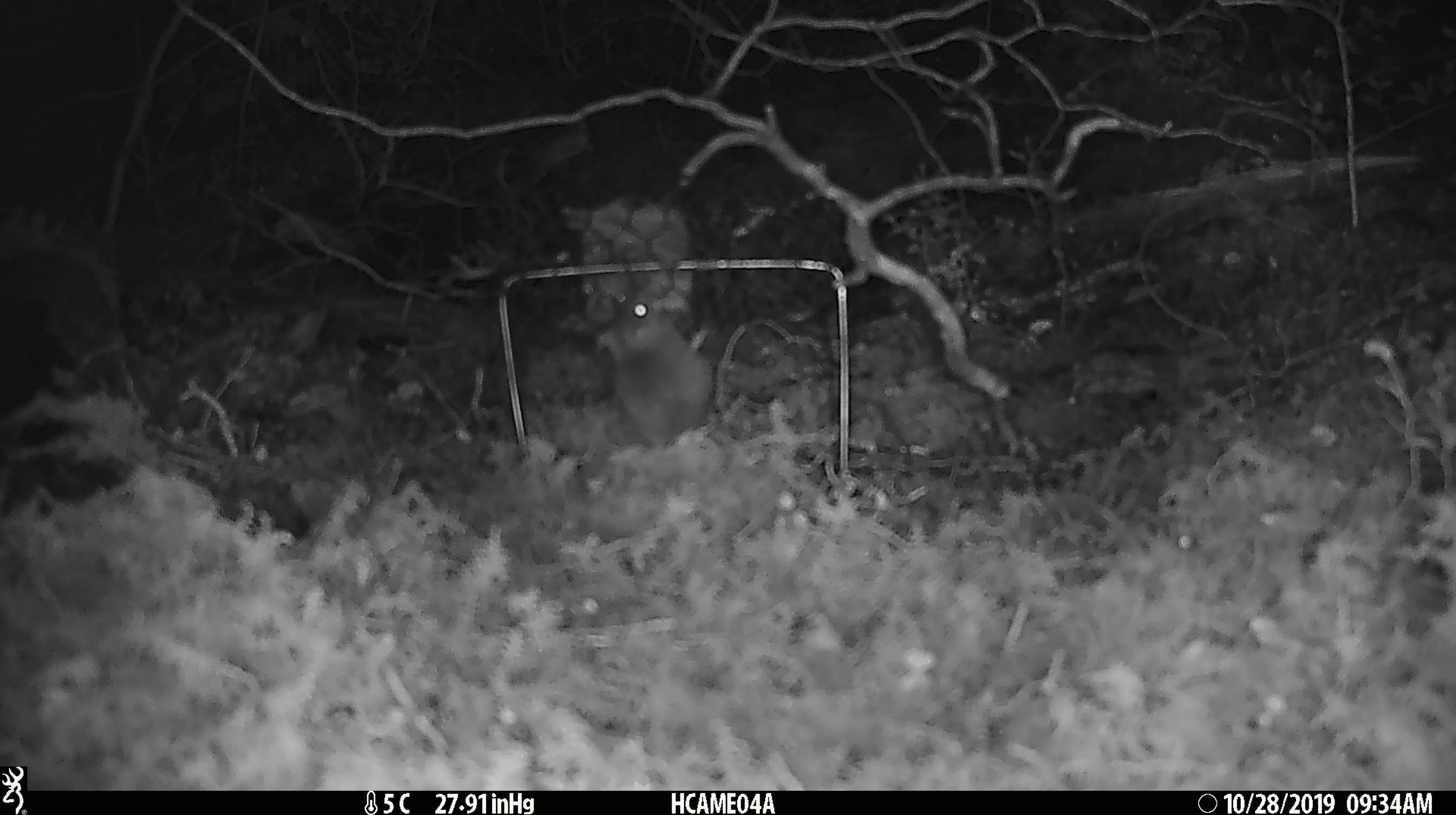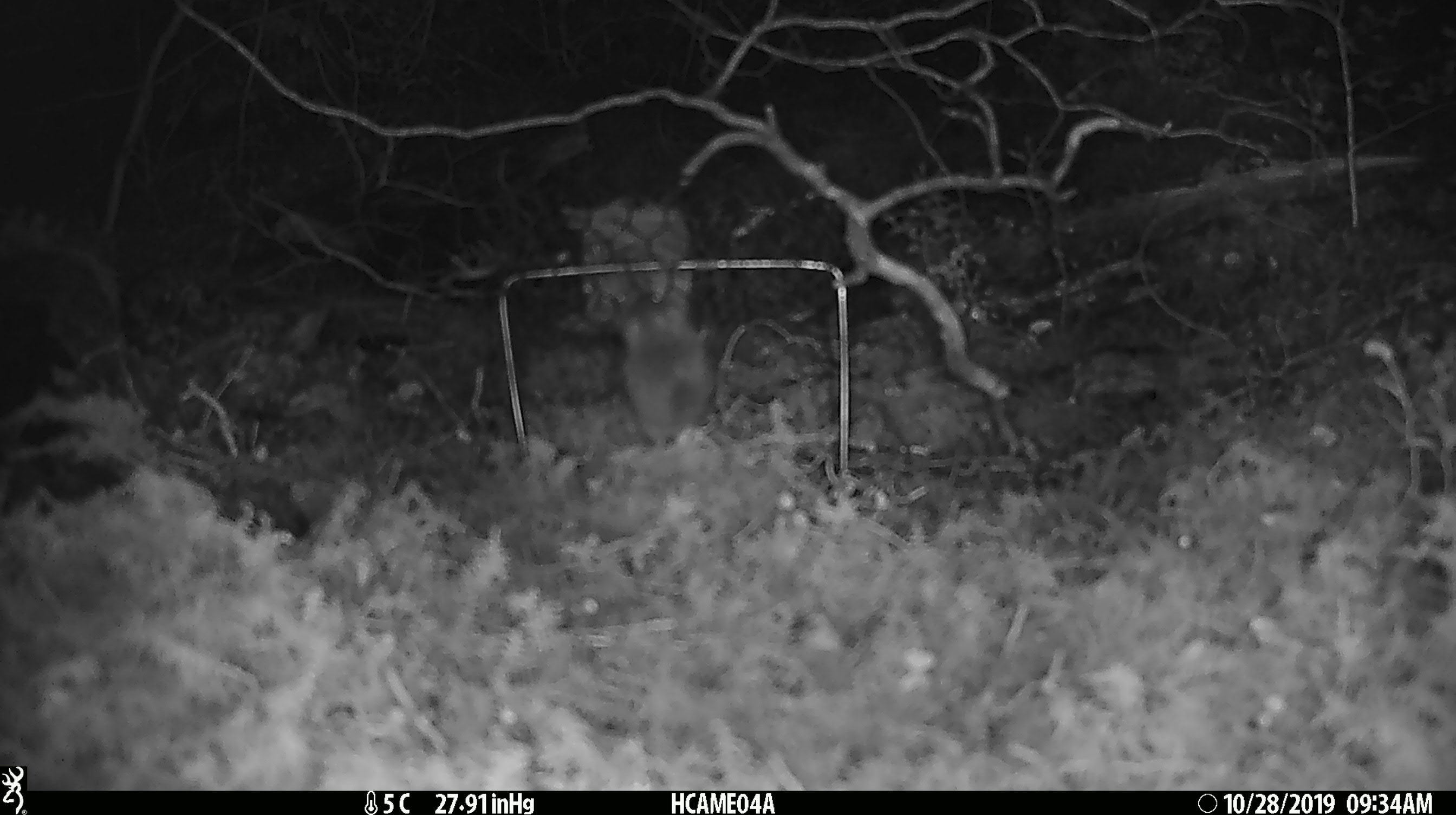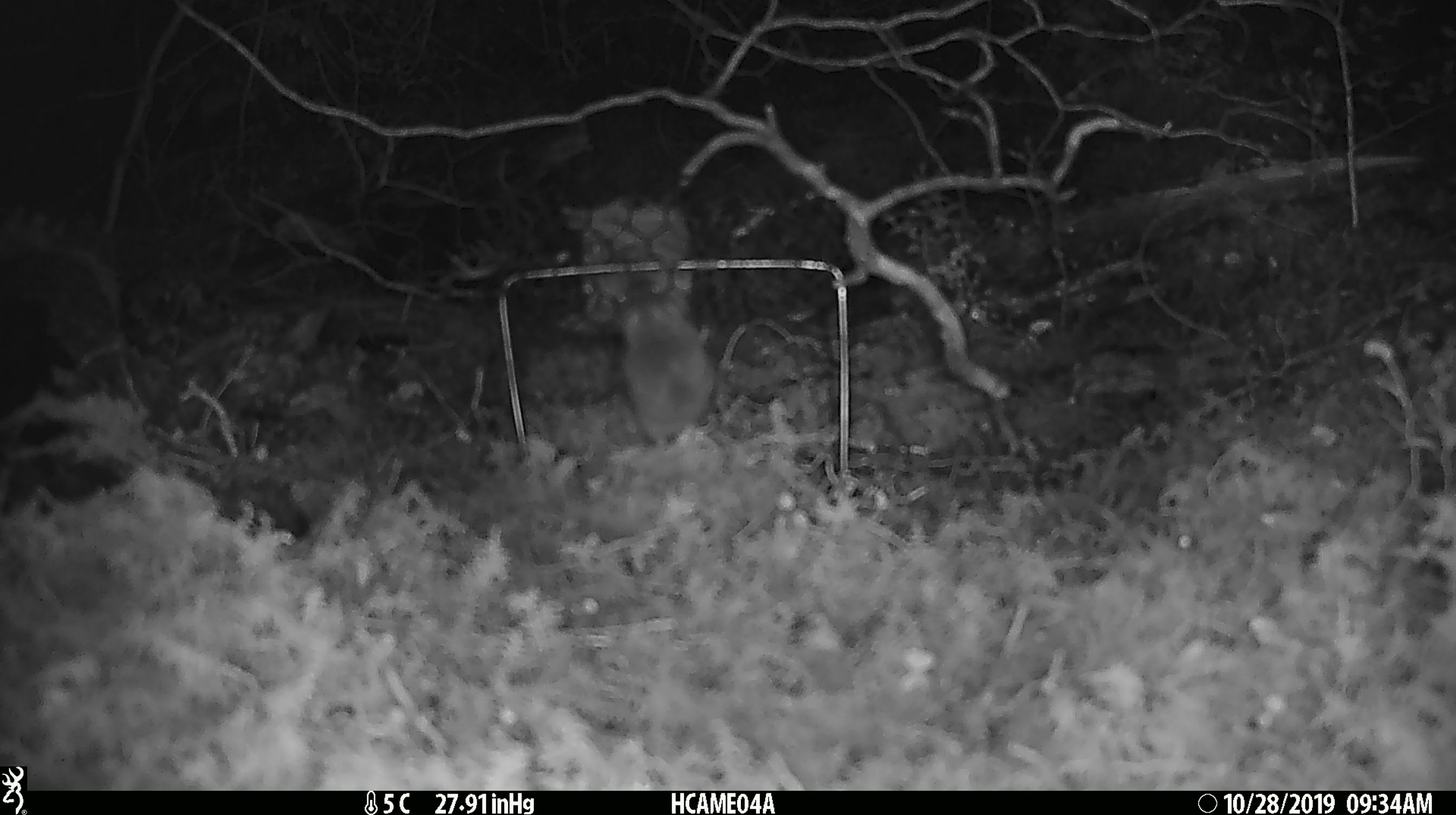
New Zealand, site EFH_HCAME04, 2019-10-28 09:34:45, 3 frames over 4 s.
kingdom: Animalia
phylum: Chordata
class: Mammalia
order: Rodentia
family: Muridae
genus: Mus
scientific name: Mus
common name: mouse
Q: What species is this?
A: Mouse (Mus).